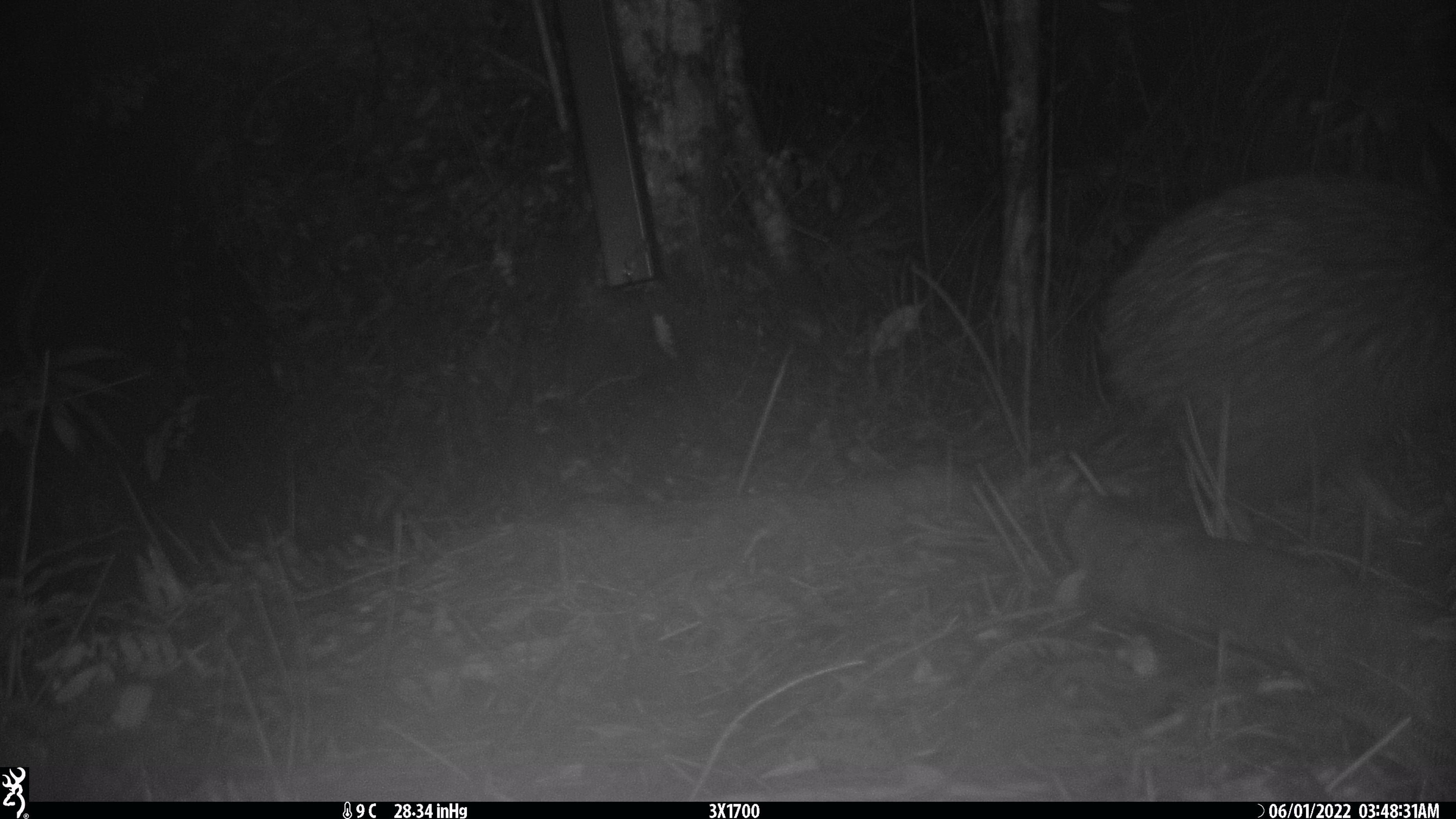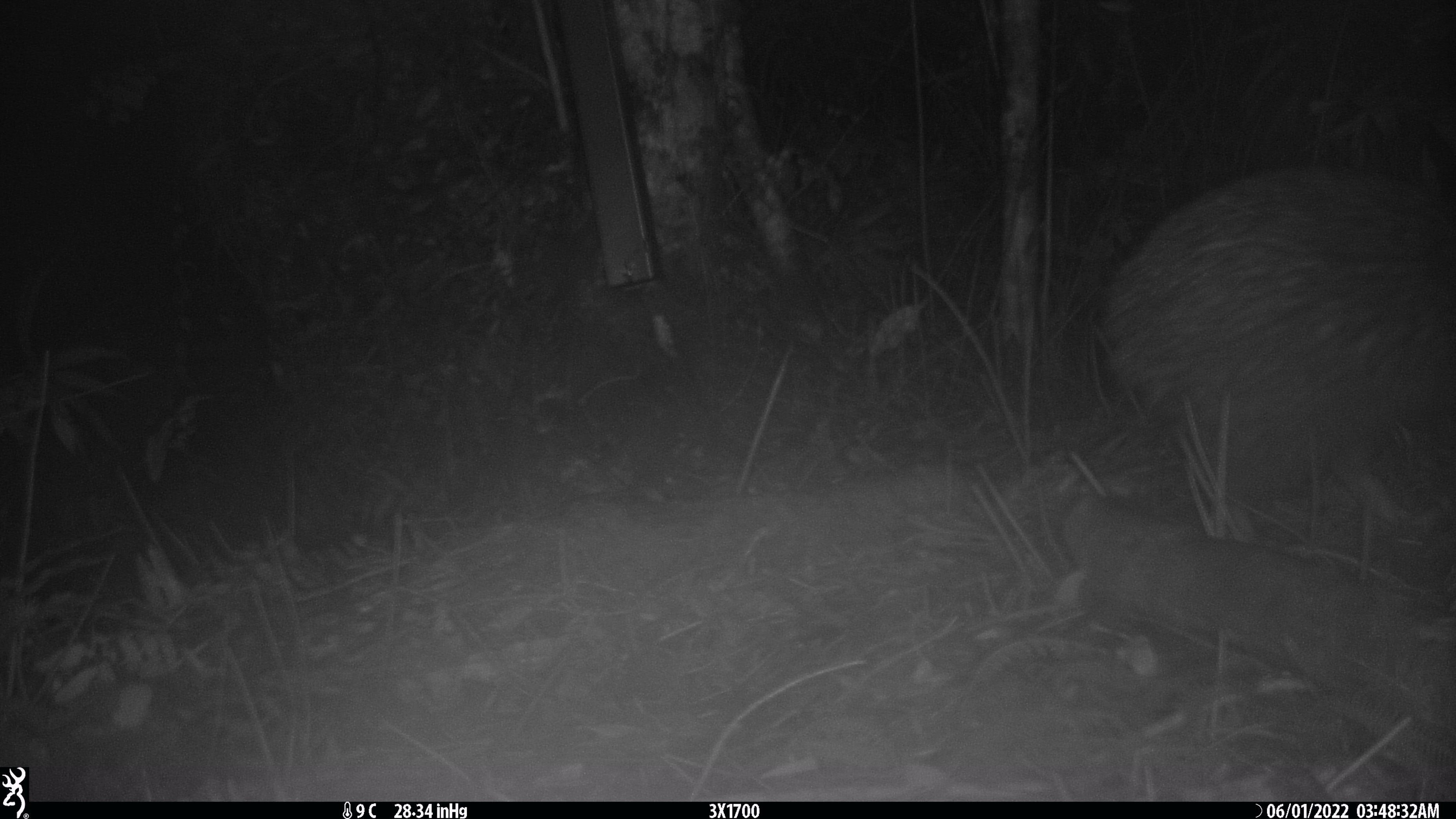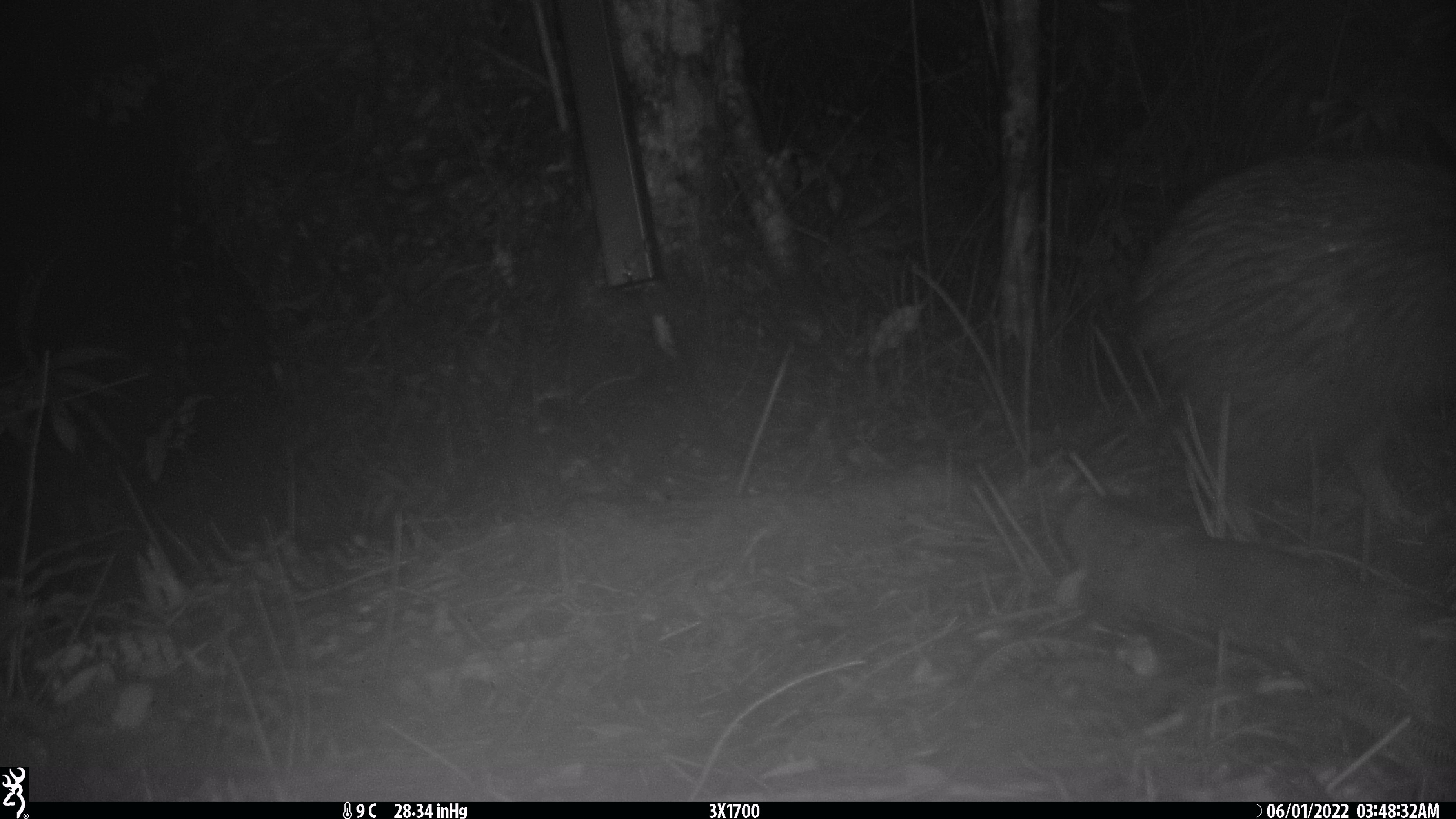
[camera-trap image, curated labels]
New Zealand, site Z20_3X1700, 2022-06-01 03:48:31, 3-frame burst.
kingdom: Animalia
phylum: Chordata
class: Aves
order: Apterygiformes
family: Apterygidae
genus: Apteryx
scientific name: Apteryx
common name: kiwi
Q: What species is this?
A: Kiwi (Apteryx).